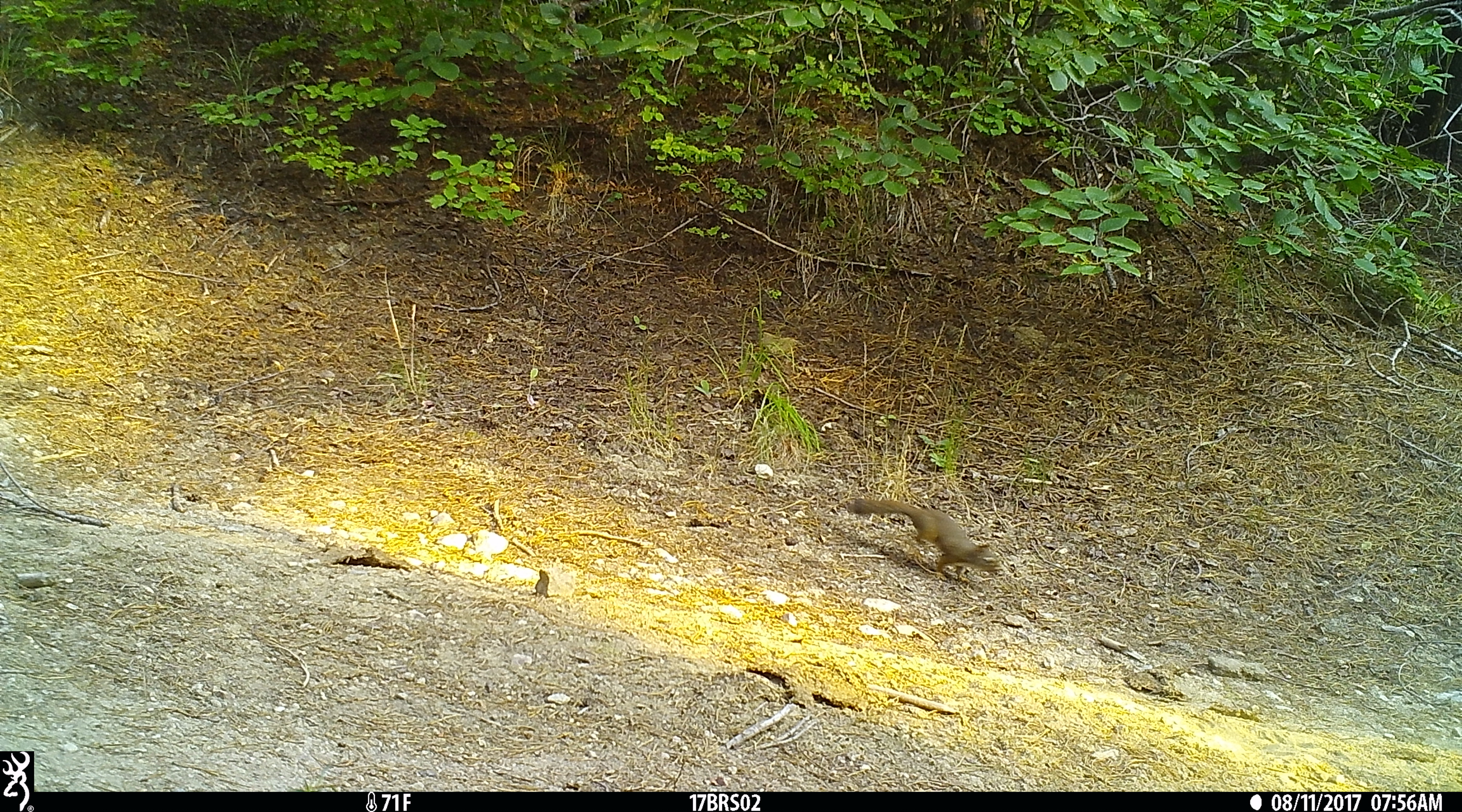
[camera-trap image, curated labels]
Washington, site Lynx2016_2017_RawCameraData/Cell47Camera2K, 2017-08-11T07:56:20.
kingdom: Animalia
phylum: Chordata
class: Mammalia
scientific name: Mammalia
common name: small mammal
Small mammal (Mammalia). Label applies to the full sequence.